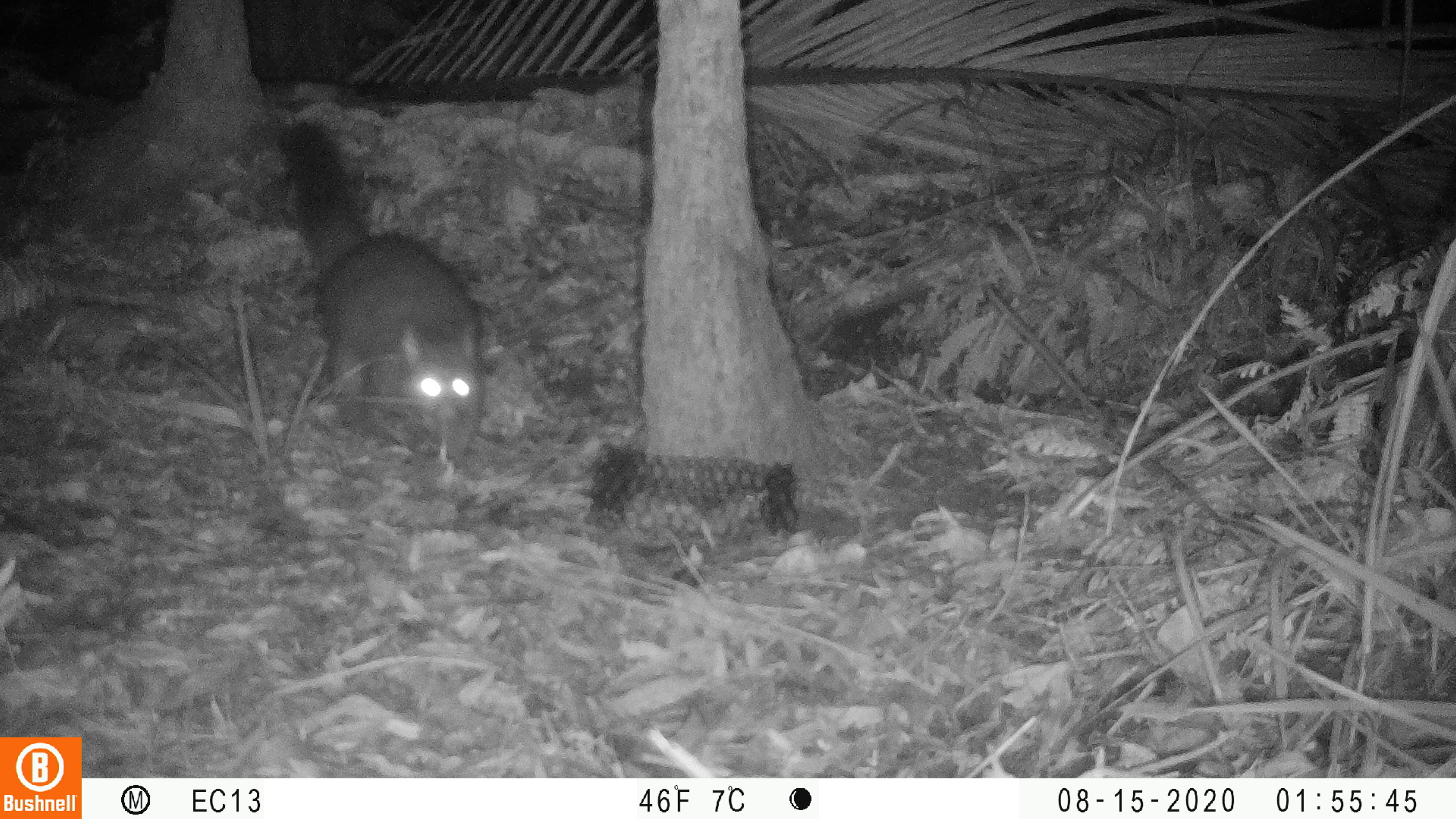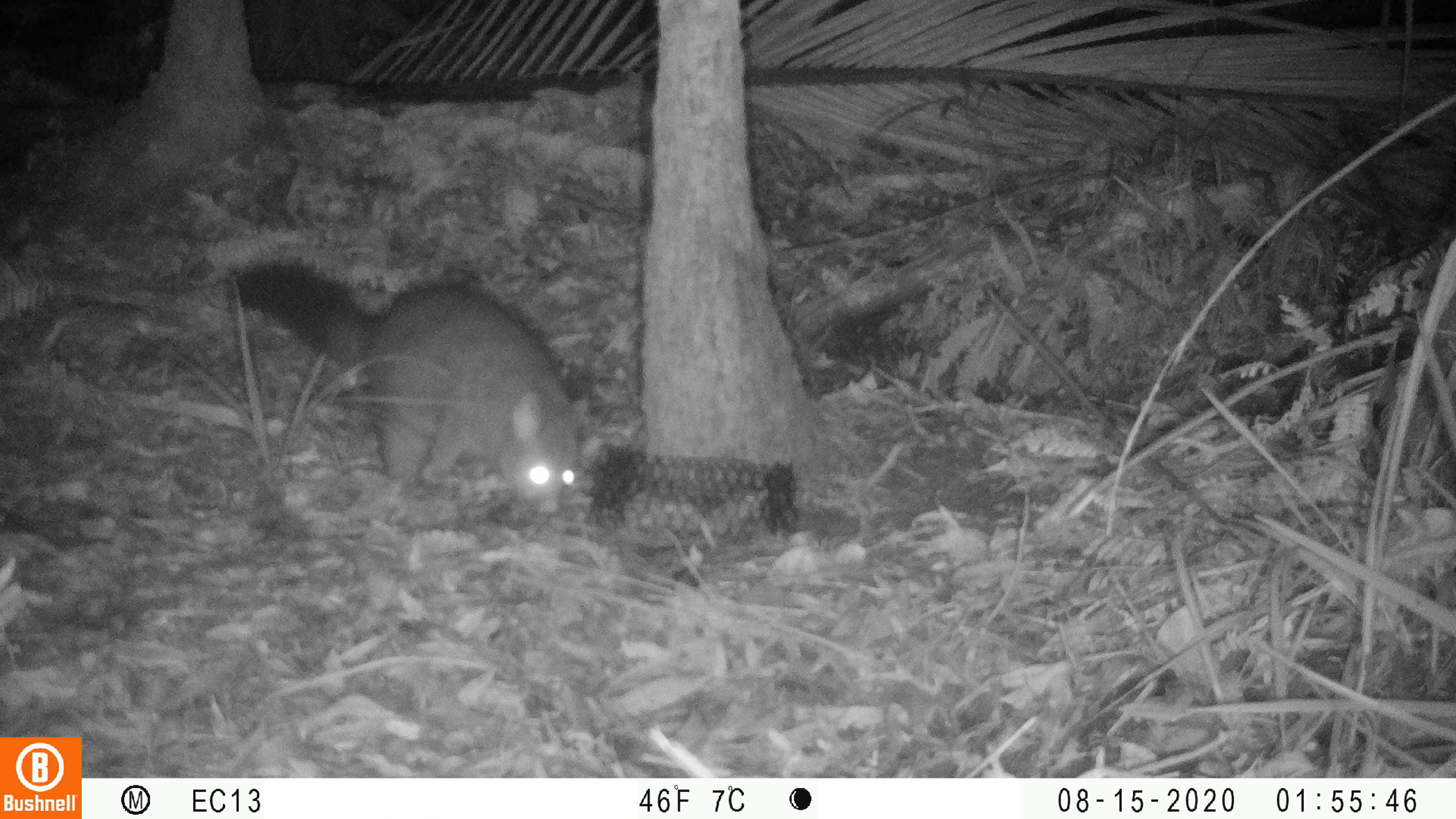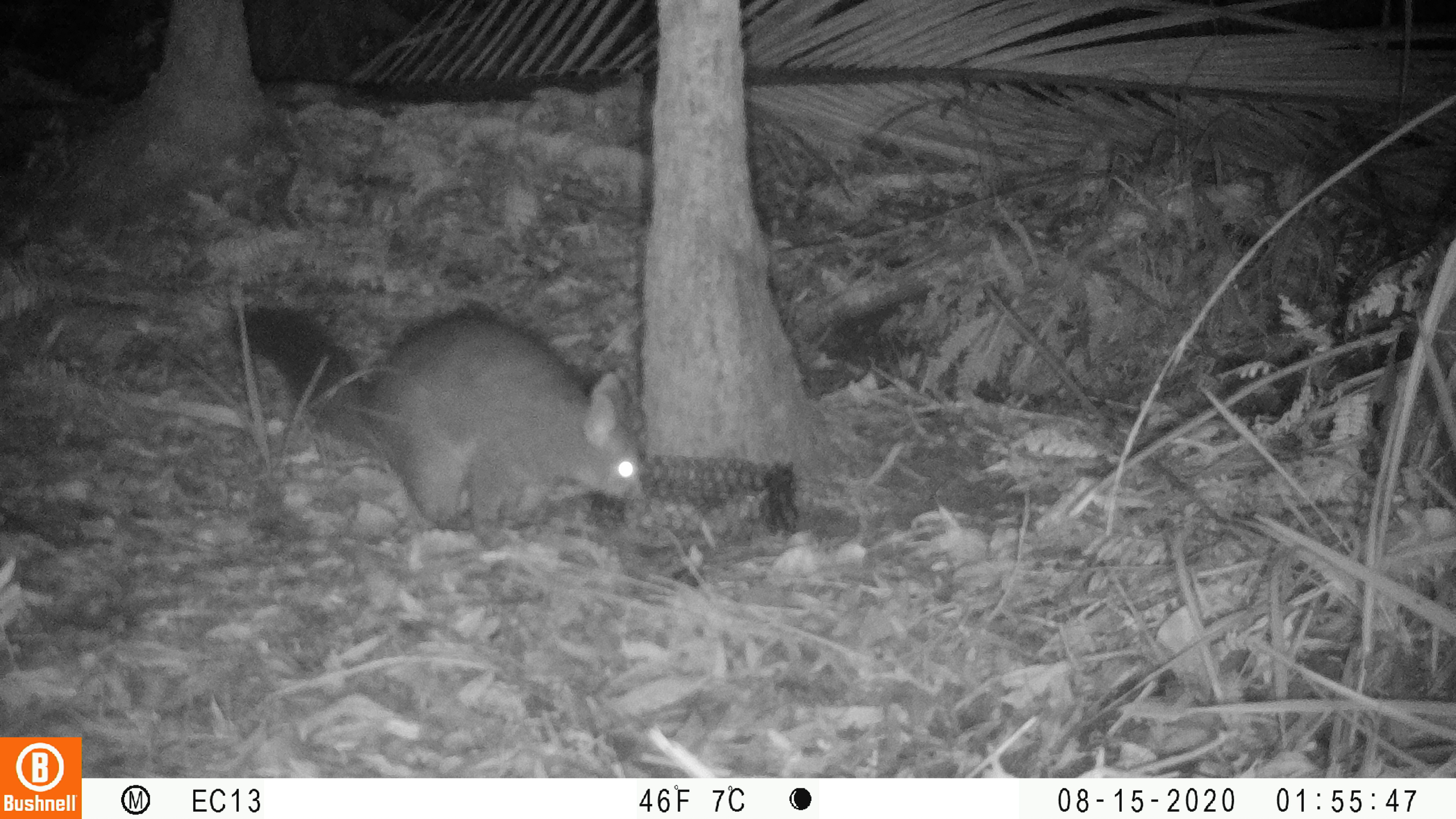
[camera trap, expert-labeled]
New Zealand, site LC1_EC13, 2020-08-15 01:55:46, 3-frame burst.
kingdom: Animalia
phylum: Chordata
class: Mammalia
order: Diprotodontia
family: Phalangeridae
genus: Trichosurus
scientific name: Trichosurus vulpecula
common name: common brushtail possum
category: possum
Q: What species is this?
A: Possum (common brushtail possum) (Trichosurus vulpecula).